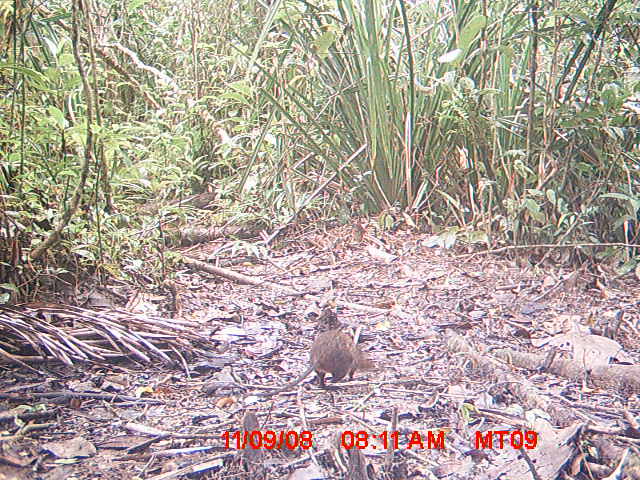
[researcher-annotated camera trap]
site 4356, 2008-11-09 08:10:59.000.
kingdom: Animalia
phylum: Chordata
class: Aves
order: Cuculiformes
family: Cuculidae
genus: Coua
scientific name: Coua serriana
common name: red-breasted coua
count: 1